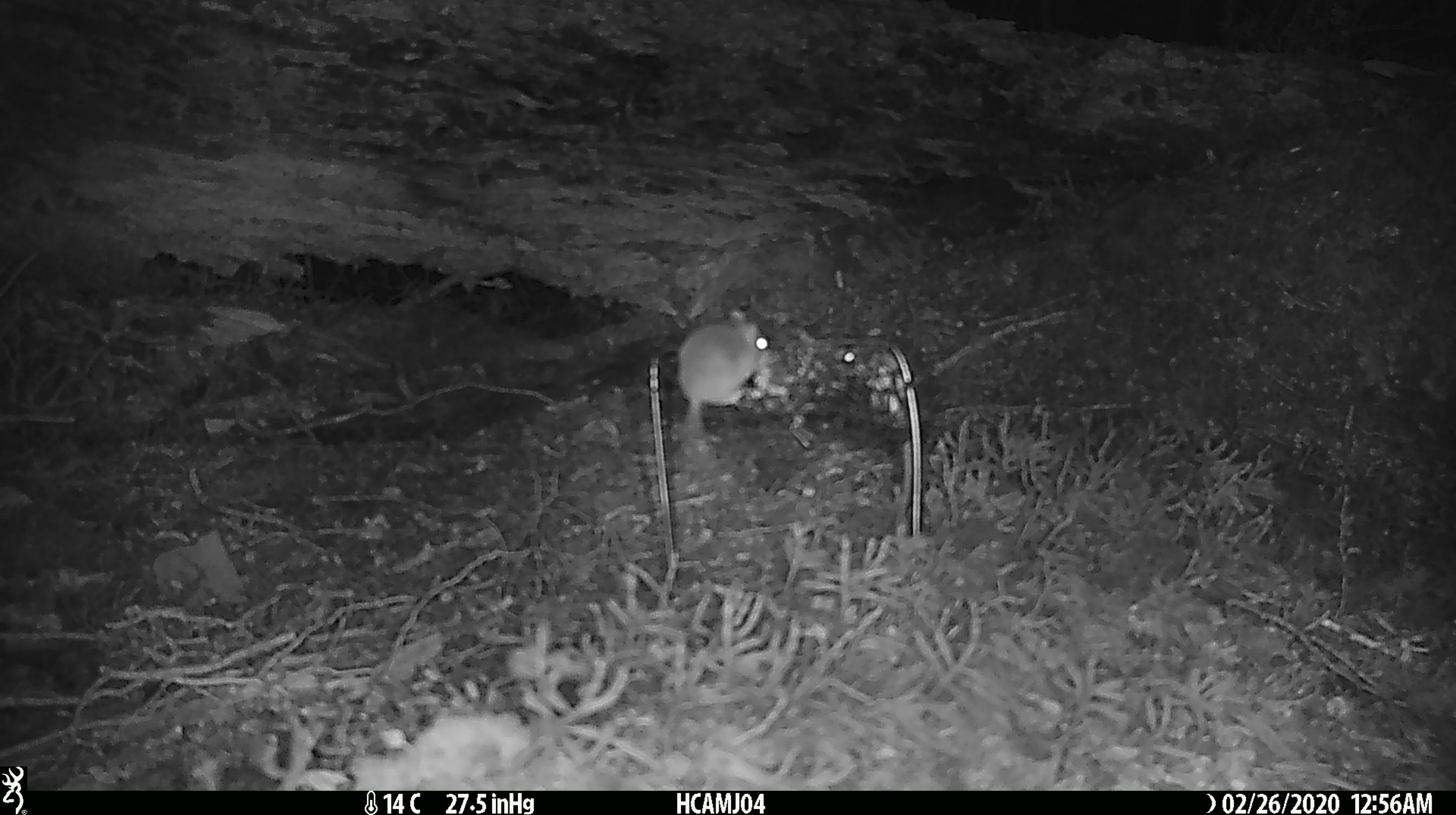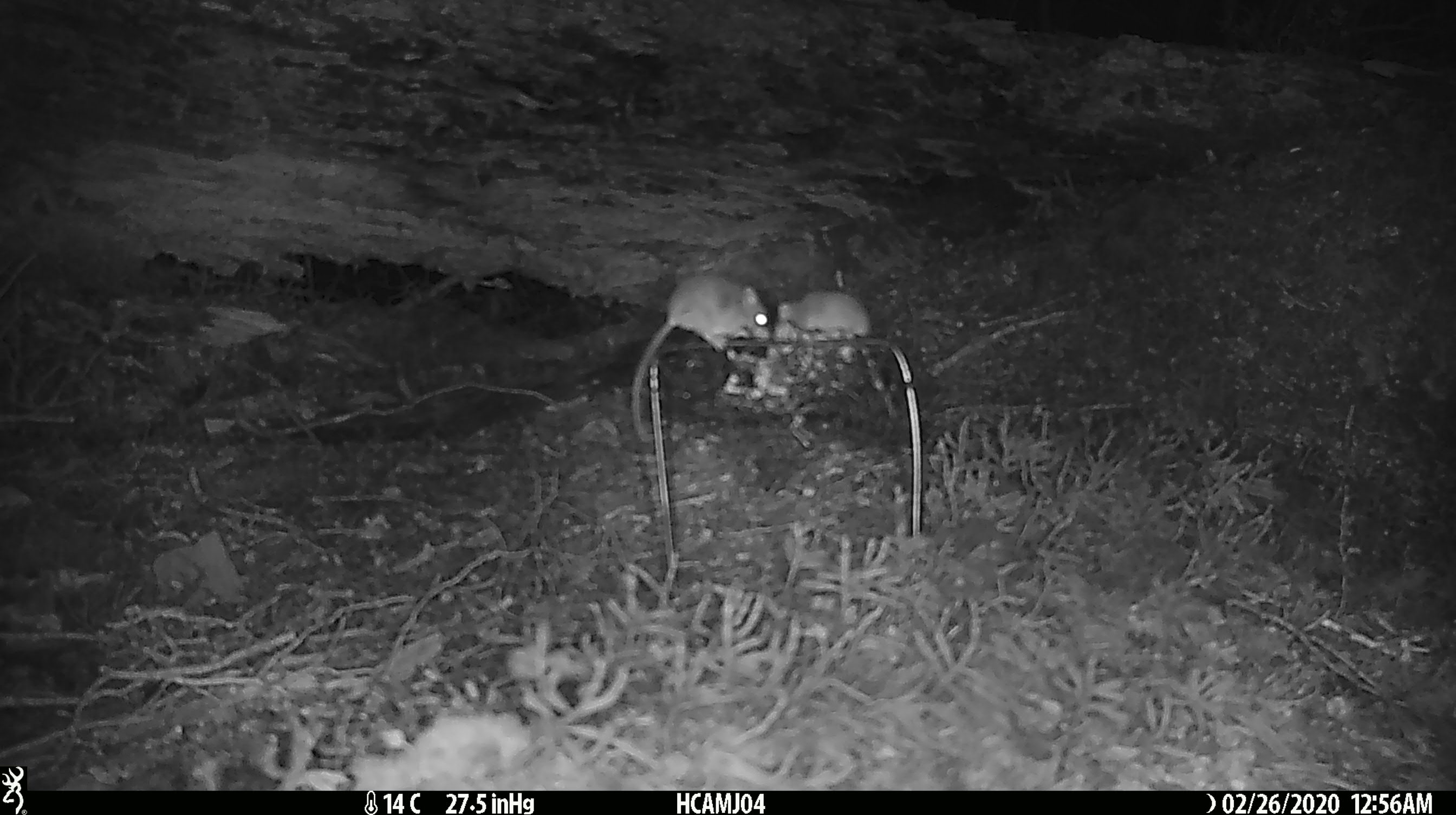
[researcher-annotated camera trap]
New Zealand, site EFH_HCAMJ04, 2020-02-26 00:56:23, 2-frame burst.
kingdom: Animalia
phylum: Chordata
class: Mammalia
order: Rodentia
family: Muridae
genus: Mus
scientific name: Mus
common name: mouse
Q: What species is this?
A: Mouse (Mus).